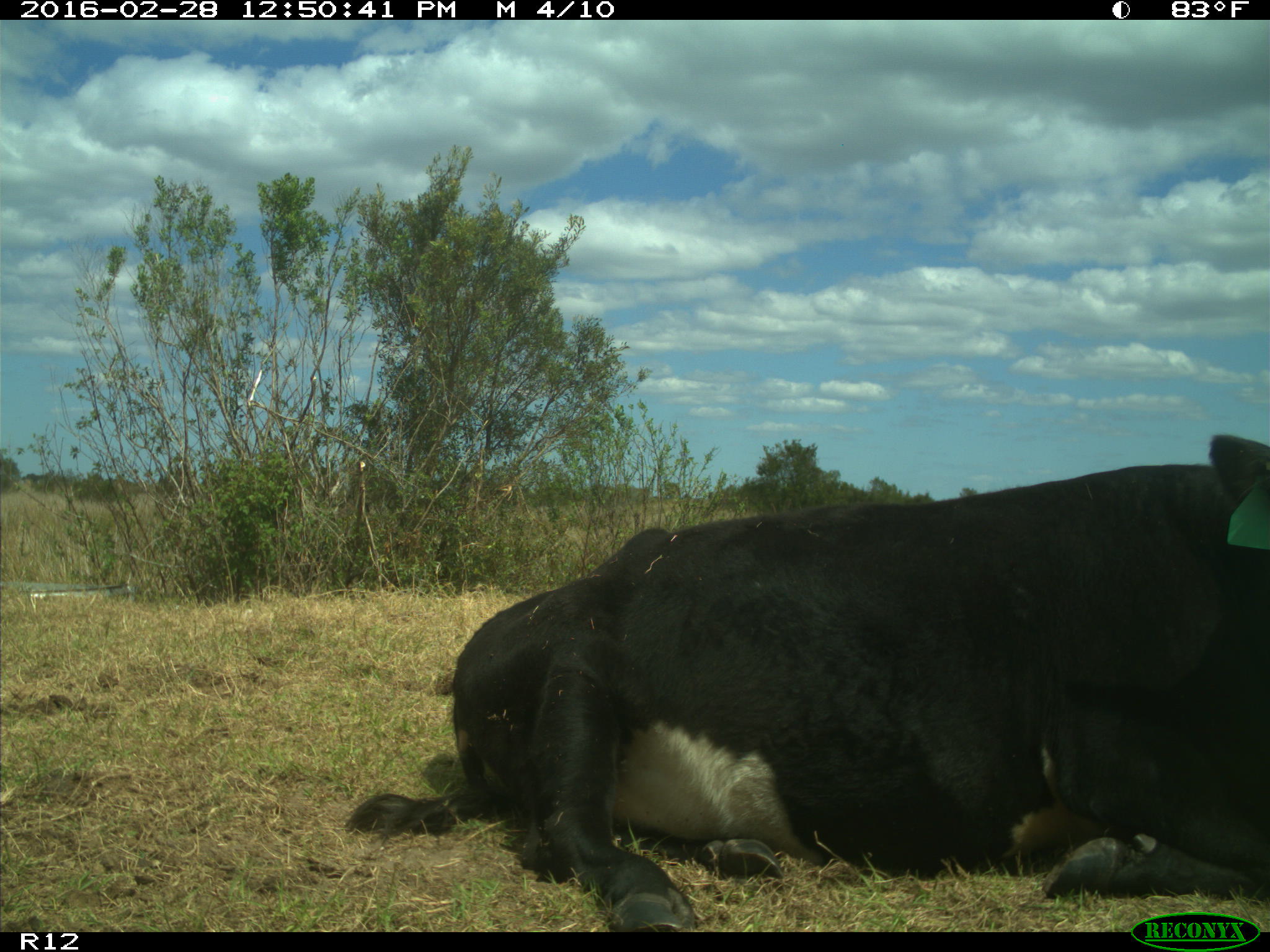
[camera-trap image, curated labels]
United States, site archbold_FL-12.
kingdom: Animalia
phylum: Chordata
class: Mammalia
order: Artiodactyla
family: Bovidae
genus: Bos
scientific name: Bos taurus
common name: domestic cow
Bos taurus (domestic cow).